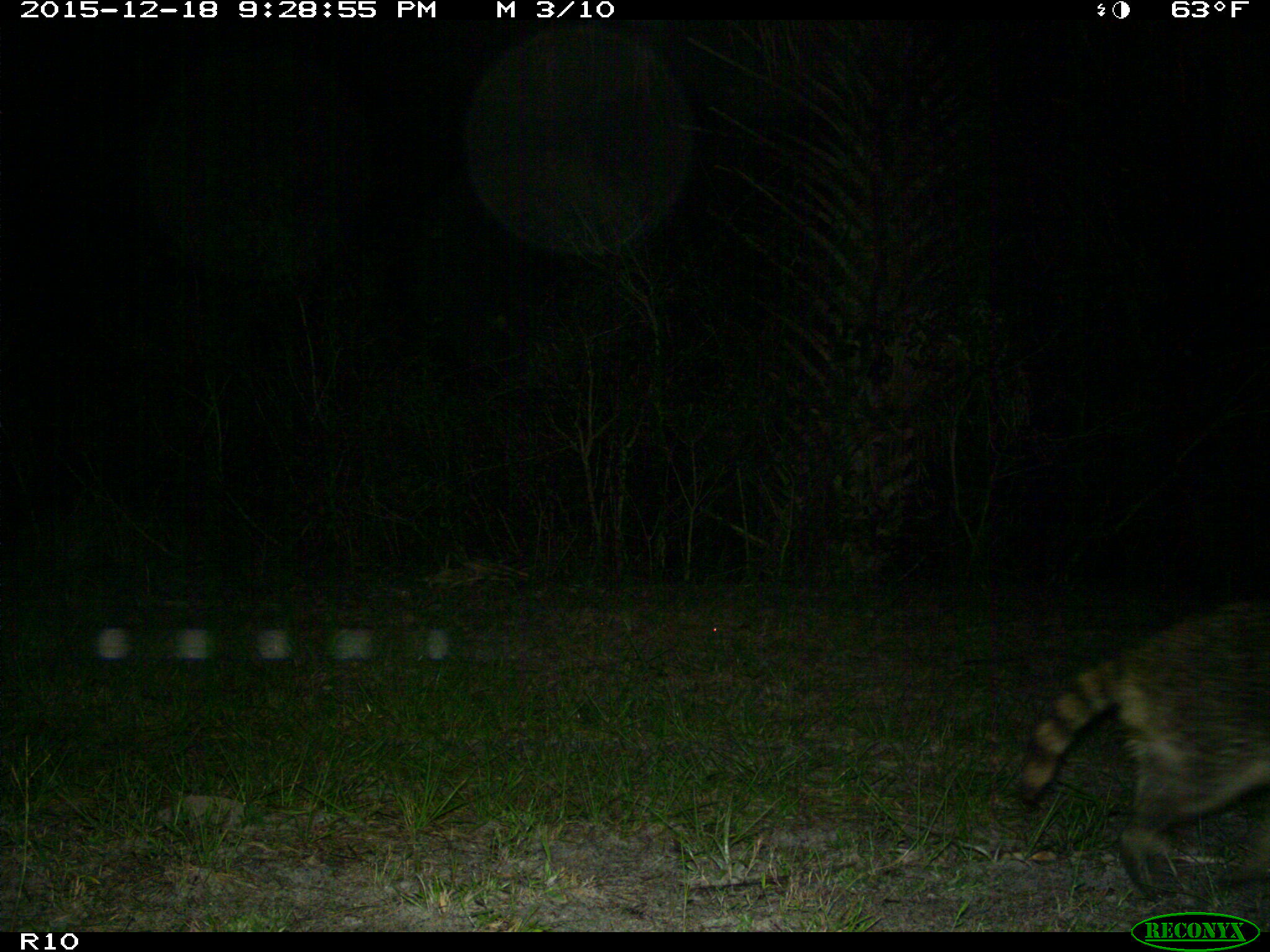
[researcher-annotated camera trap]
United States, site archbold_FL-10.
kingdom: Animalia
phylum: Chordata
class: Mammalia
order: Carnivora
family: Procyonidae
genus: Procyon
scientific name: Procyon lotor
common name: common raccoon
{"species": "Procyon lotor (common raccoon)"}